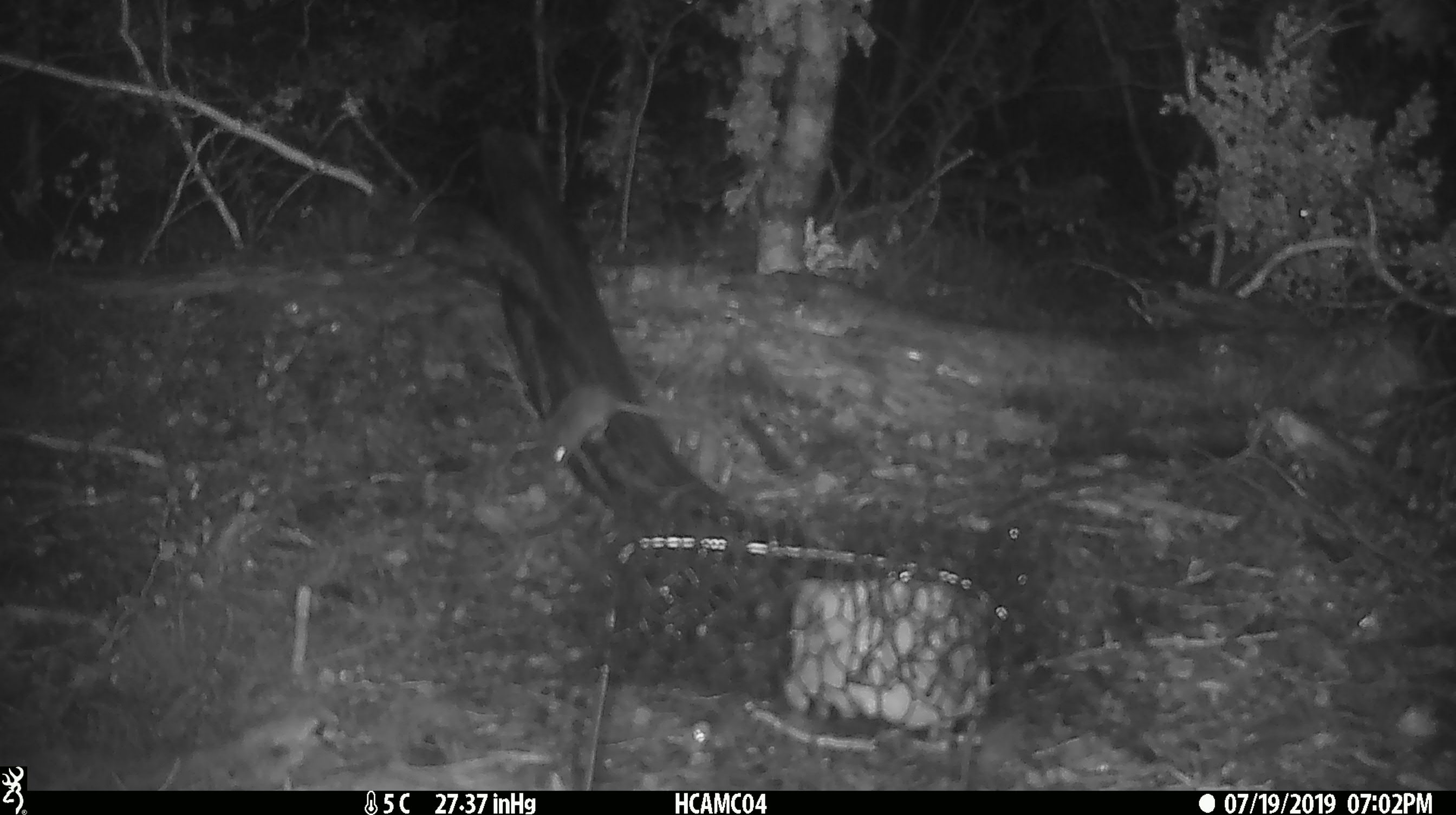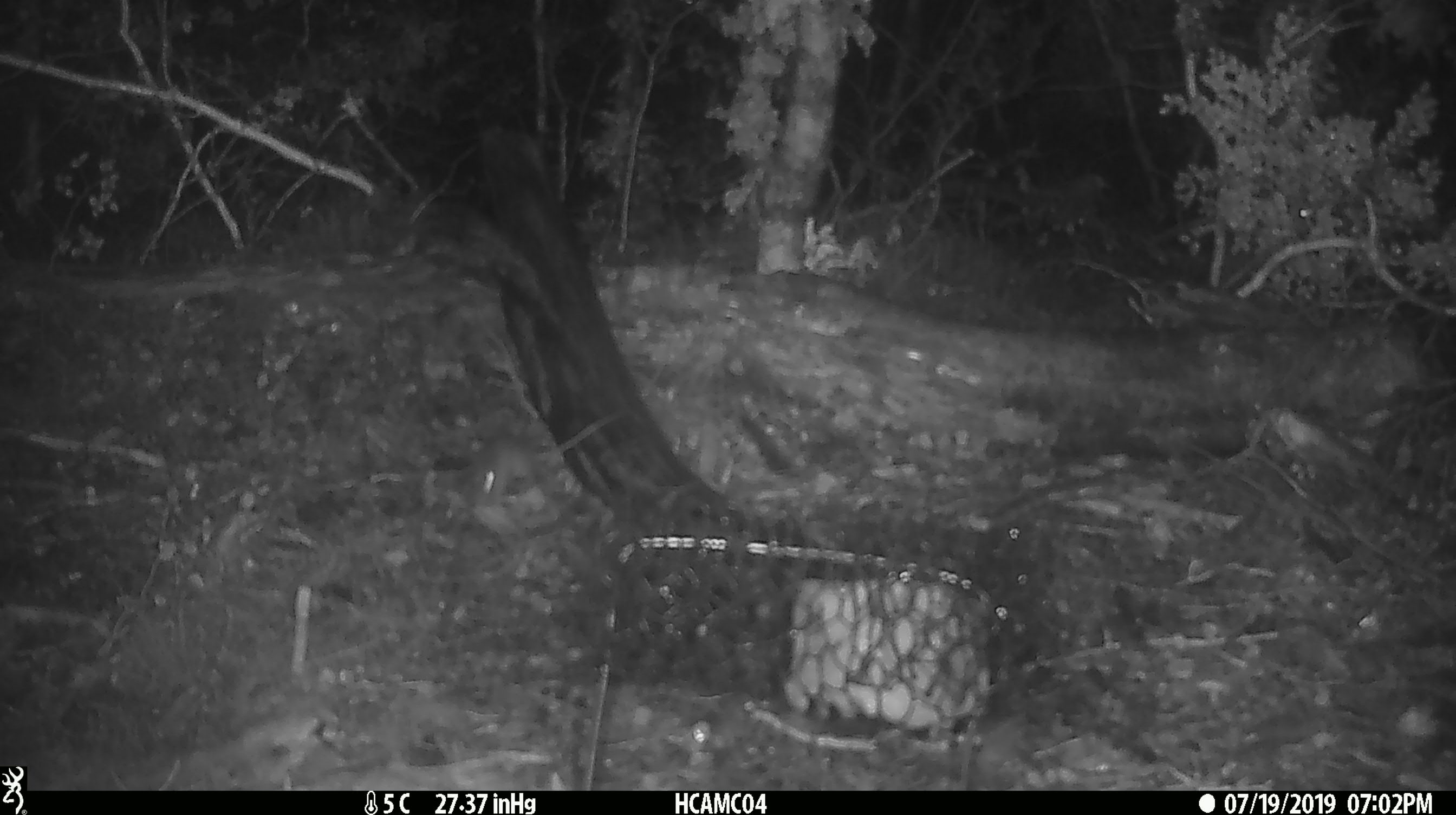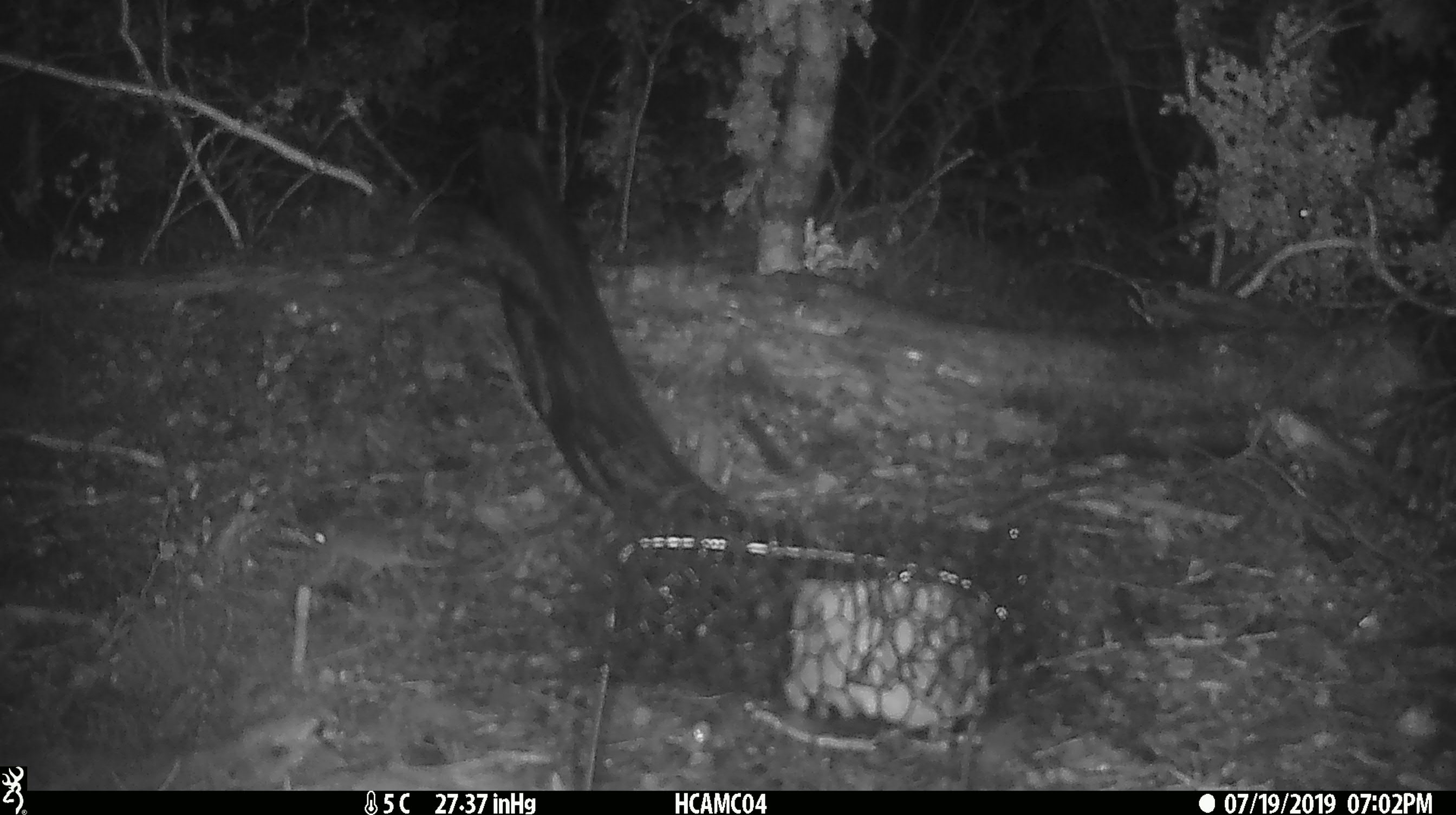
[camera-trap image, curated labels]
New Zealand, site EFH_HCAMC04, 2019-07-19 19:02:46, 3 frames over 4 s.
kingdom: Animalia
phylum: Chordata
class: Mammalia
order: Rodentia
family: Muridae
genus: Mus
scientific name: Mus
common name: mouse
Mouse (Mus).